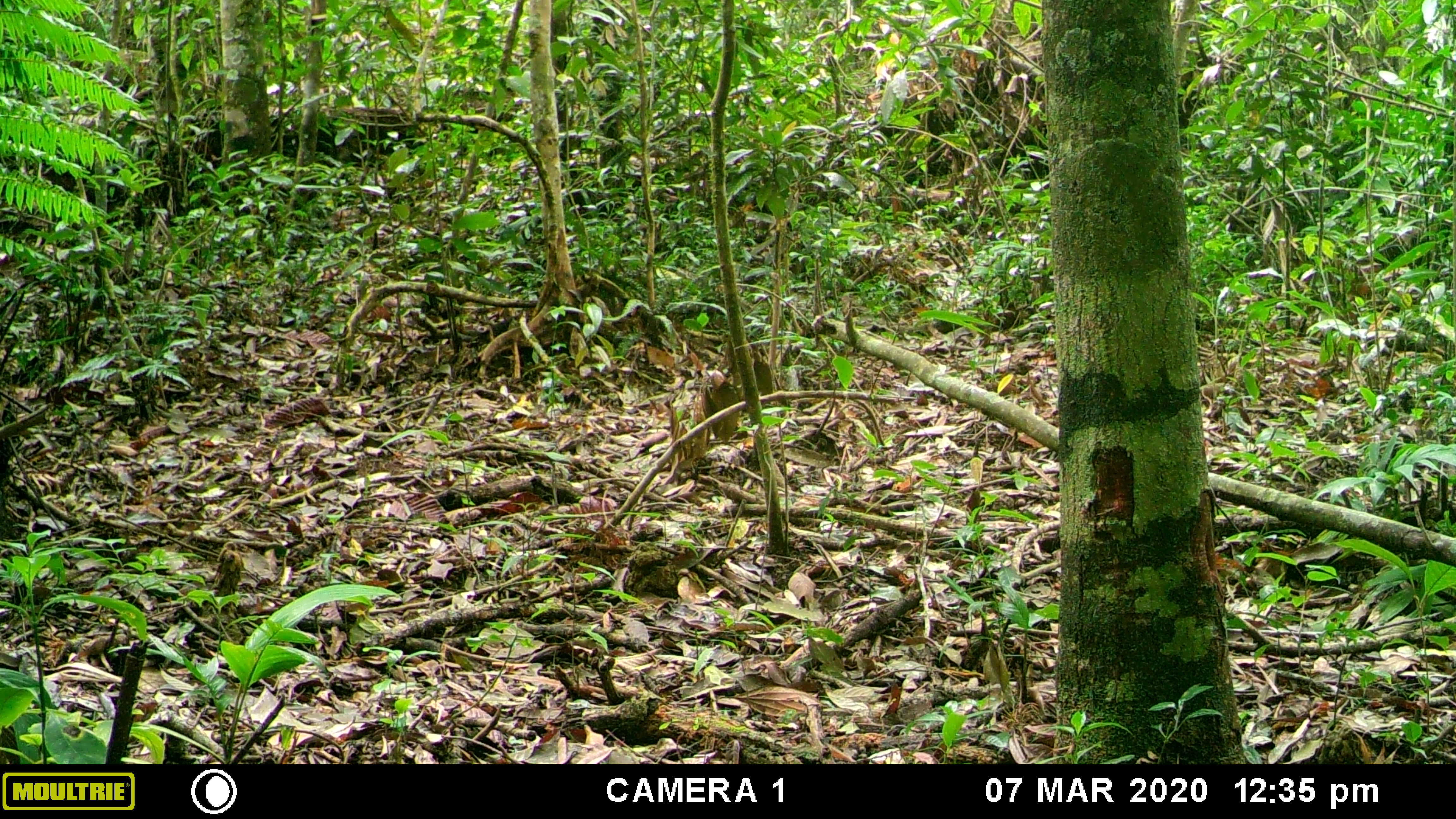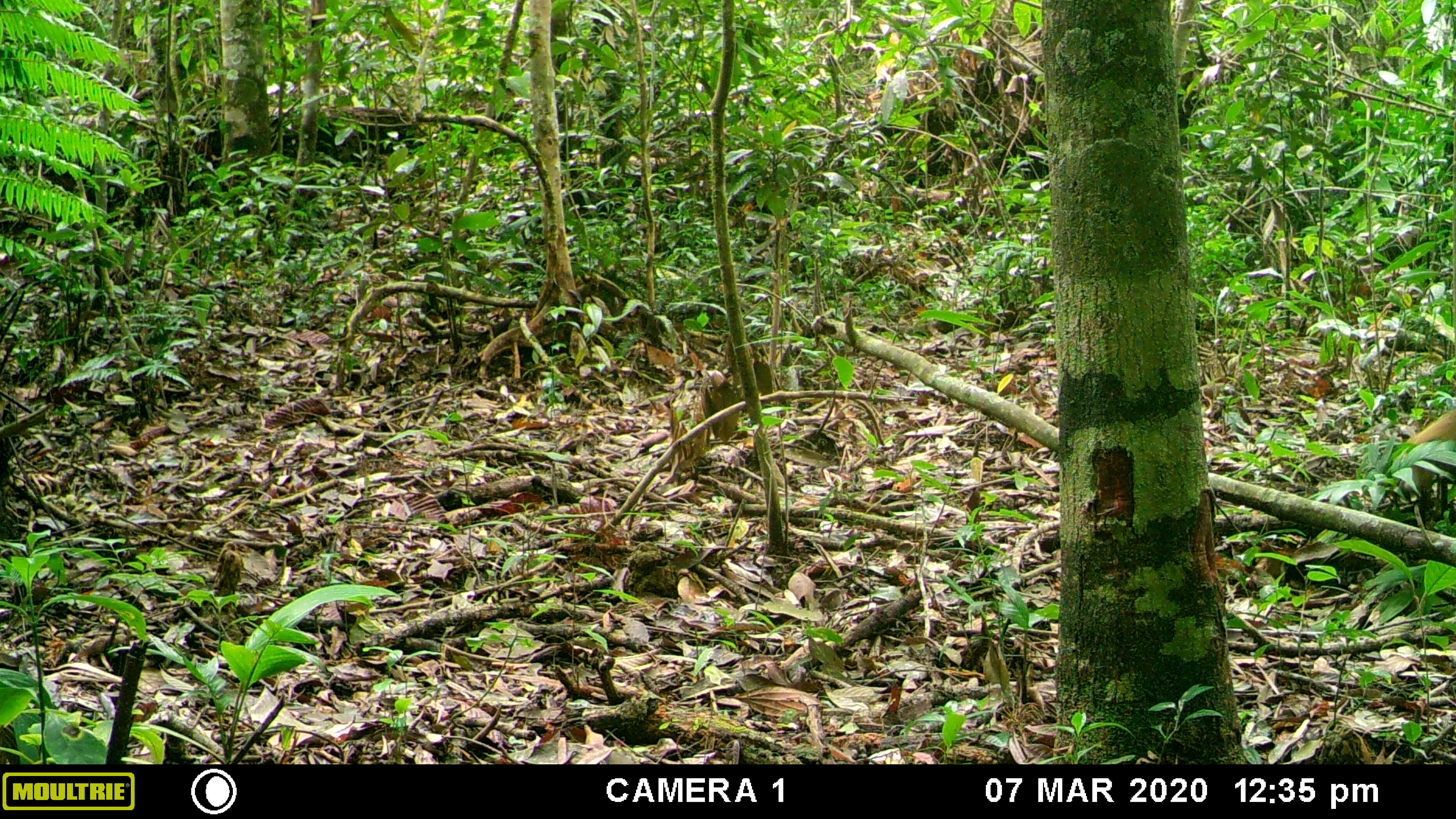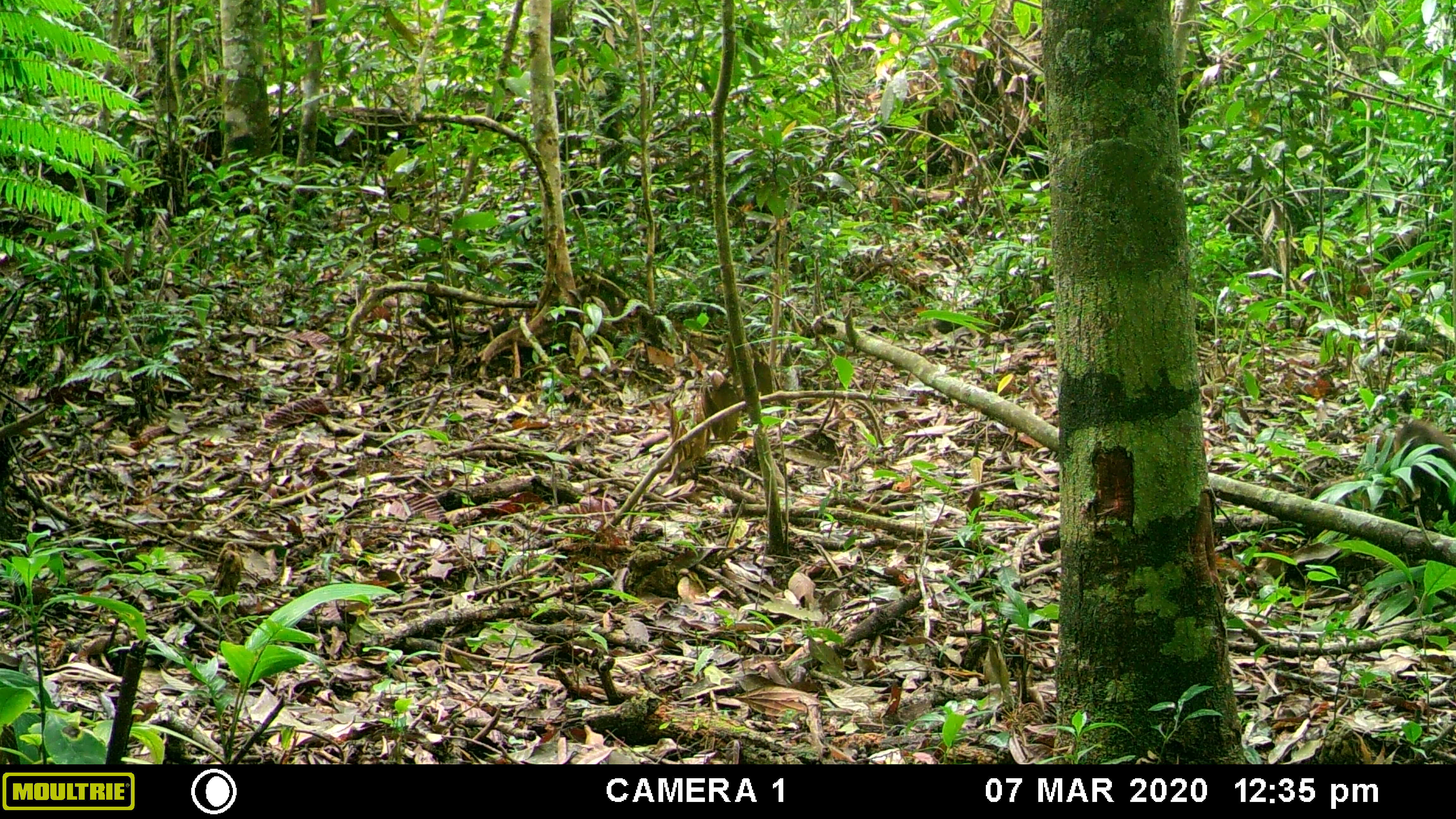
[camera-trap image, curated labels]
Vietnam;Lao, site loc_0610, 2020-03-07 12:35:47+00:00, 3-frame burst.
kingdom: Animalia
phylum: Chordata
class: Mammalia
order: Carnivora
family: Mustelidae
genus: Martes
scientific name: Martes flavigula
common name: yellow-throated marten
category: yellow throated marten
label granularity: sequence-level